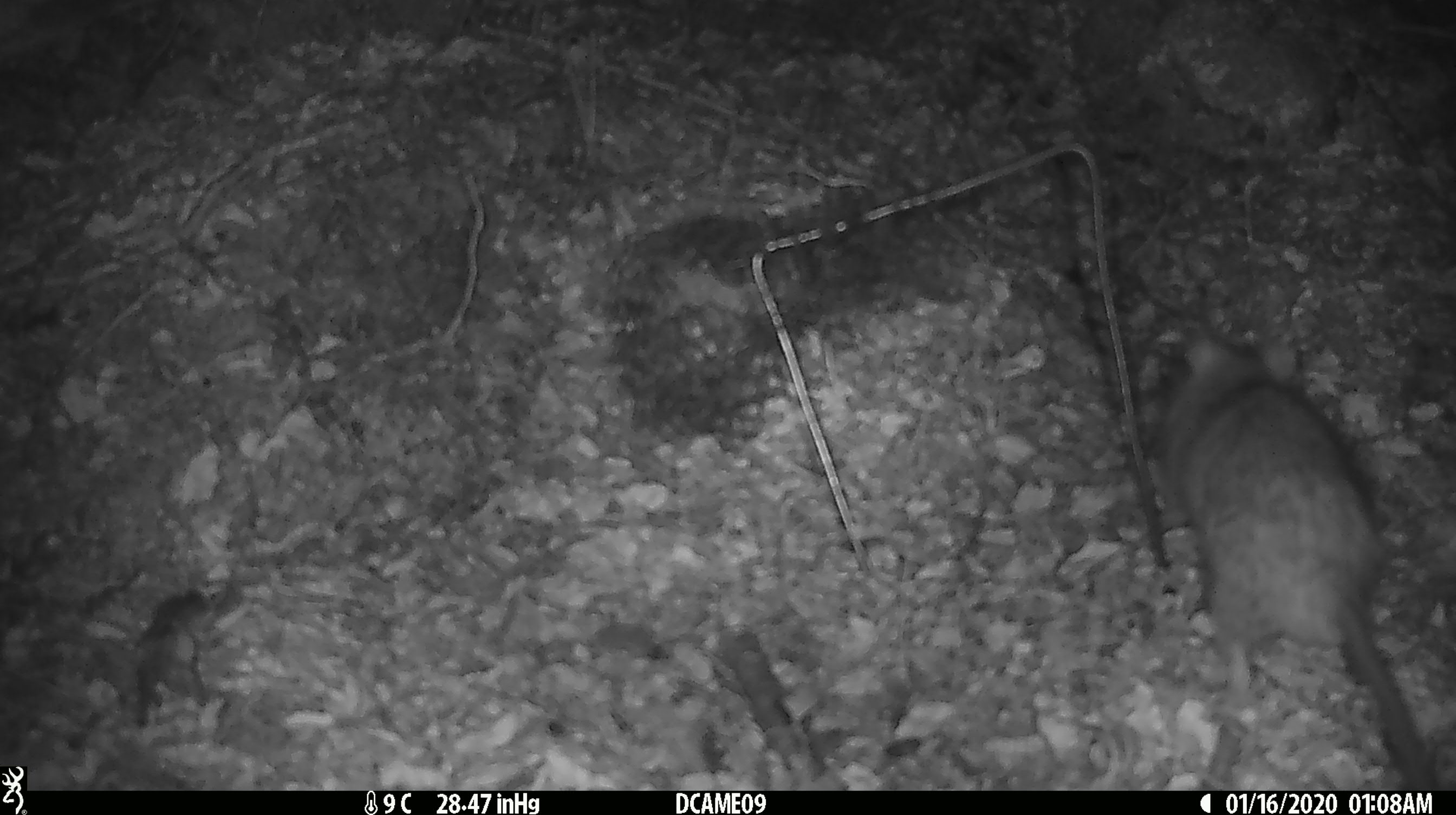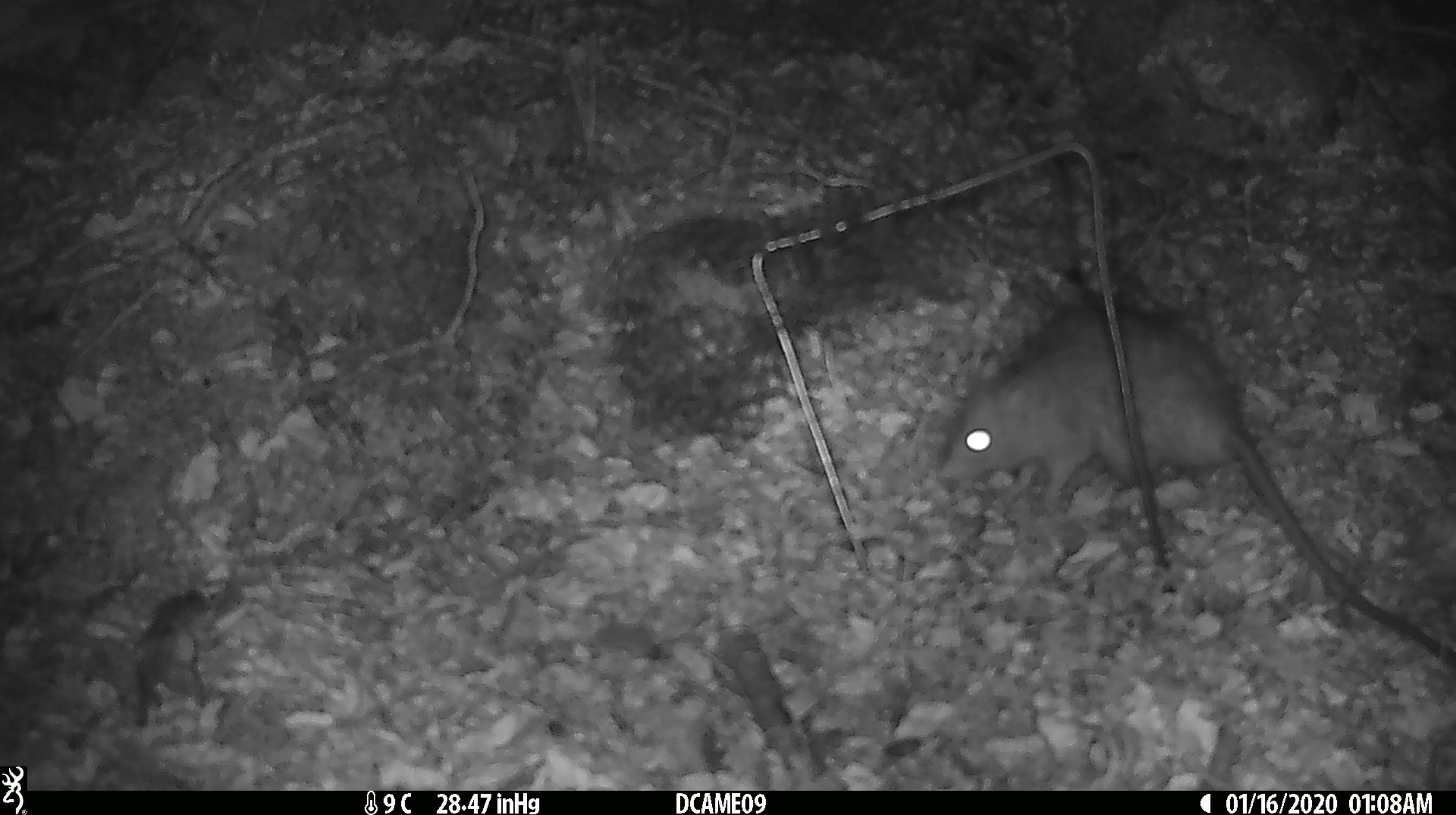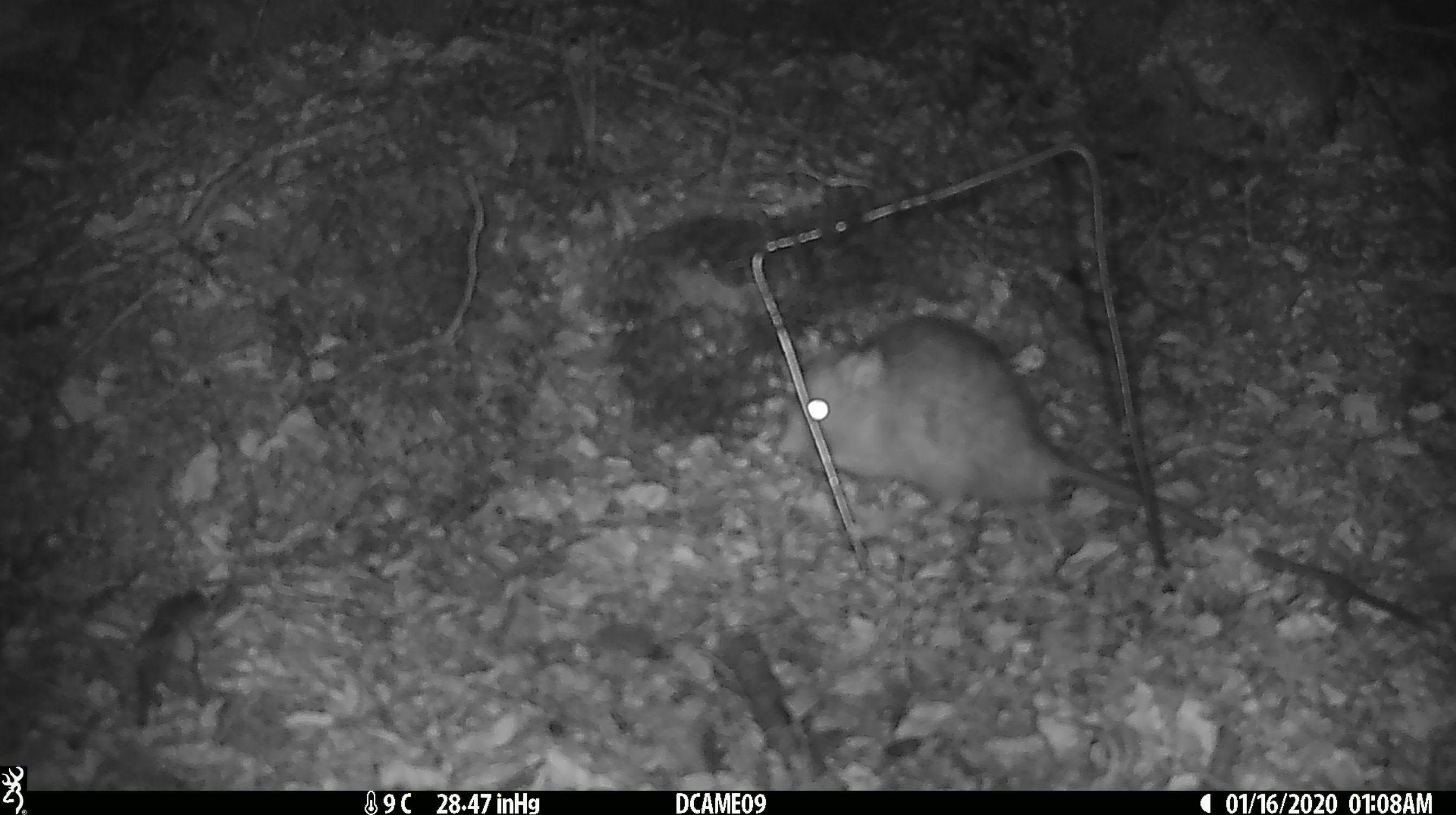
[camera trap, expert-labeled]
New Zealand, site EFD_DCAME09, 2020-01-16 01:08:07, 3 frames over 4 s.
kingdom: Animalia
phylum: Chordata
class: Mammalia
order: Rodentia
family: Muridae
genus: Rattus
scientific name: Rattus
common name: rat